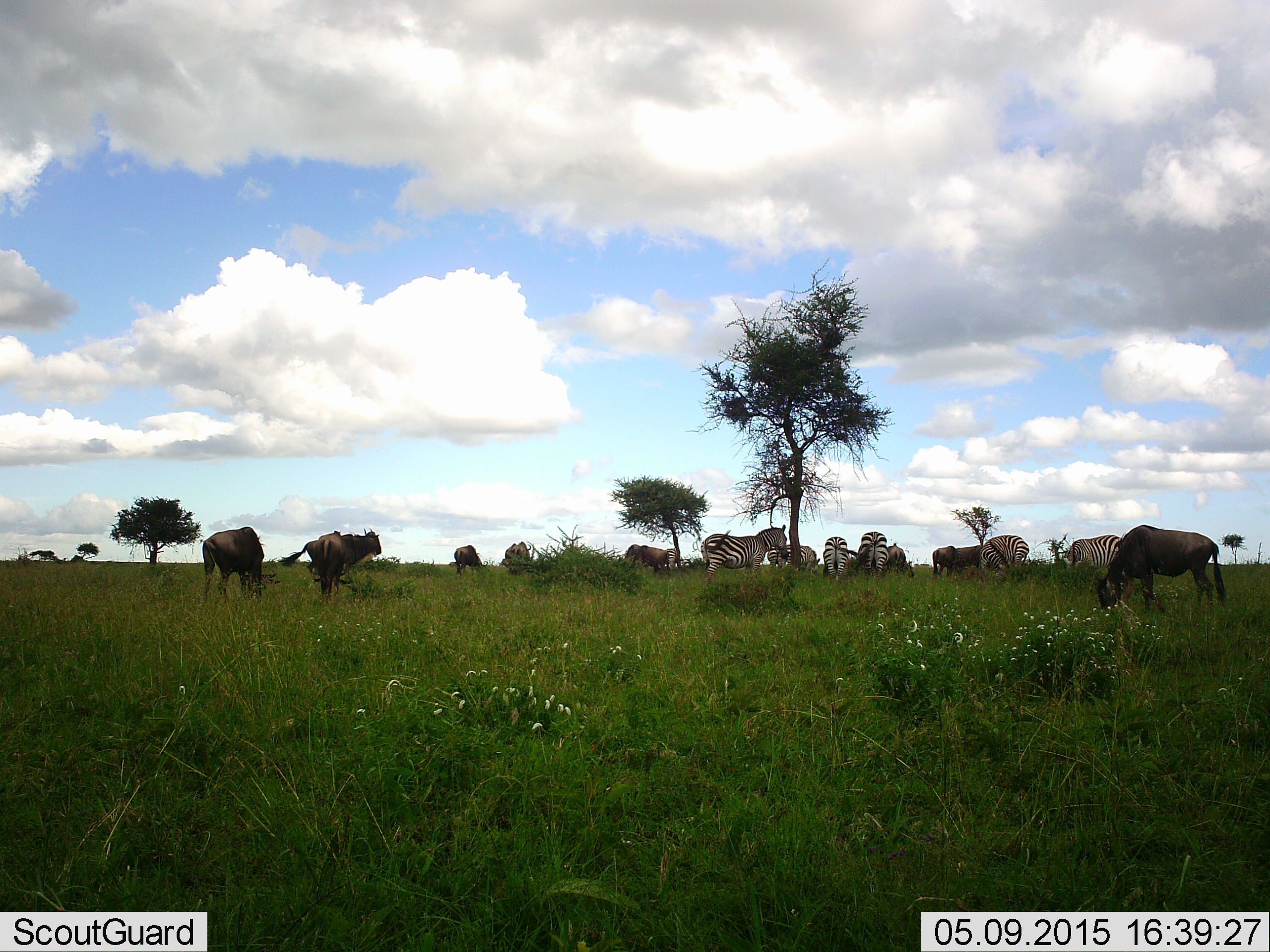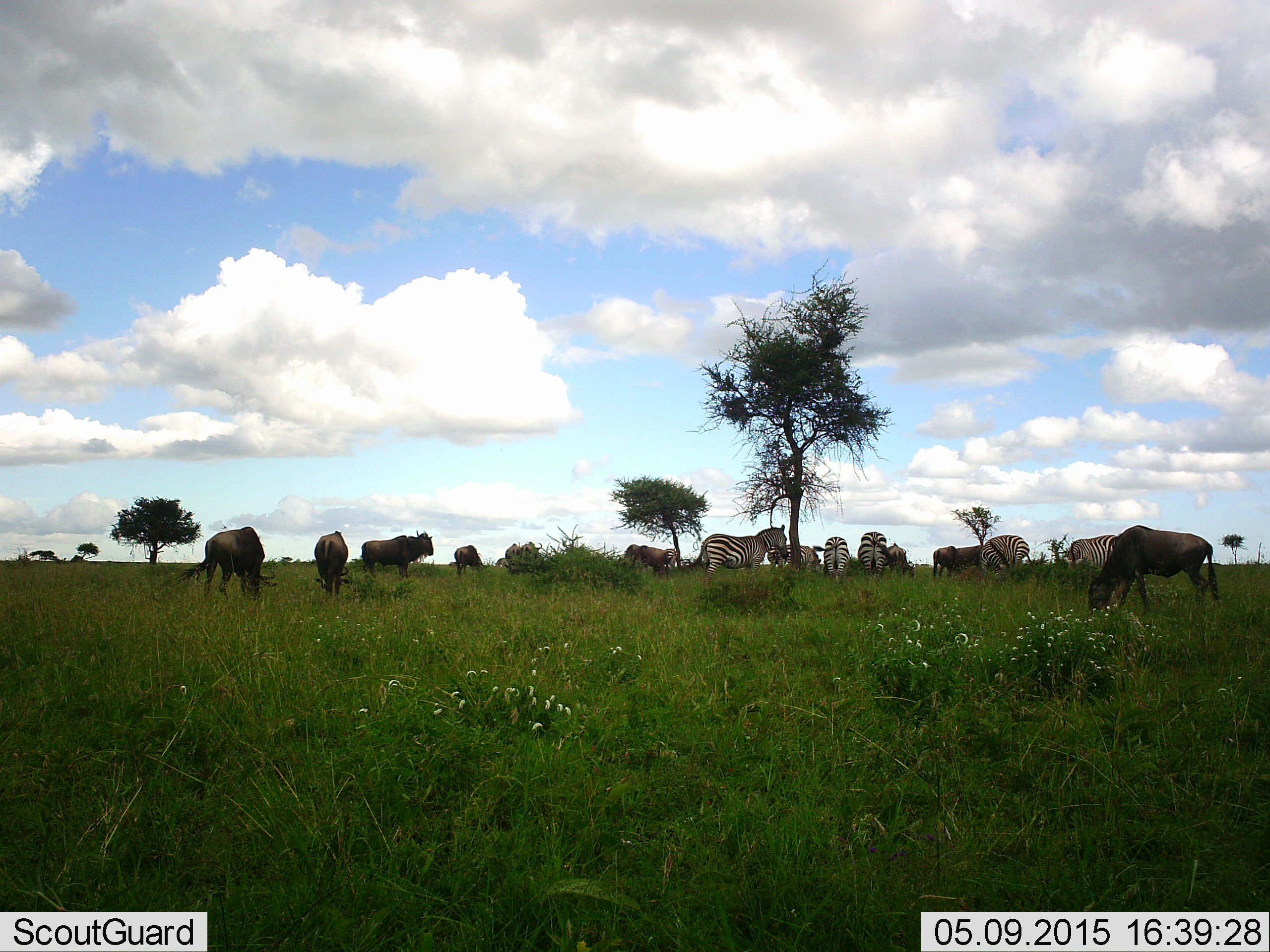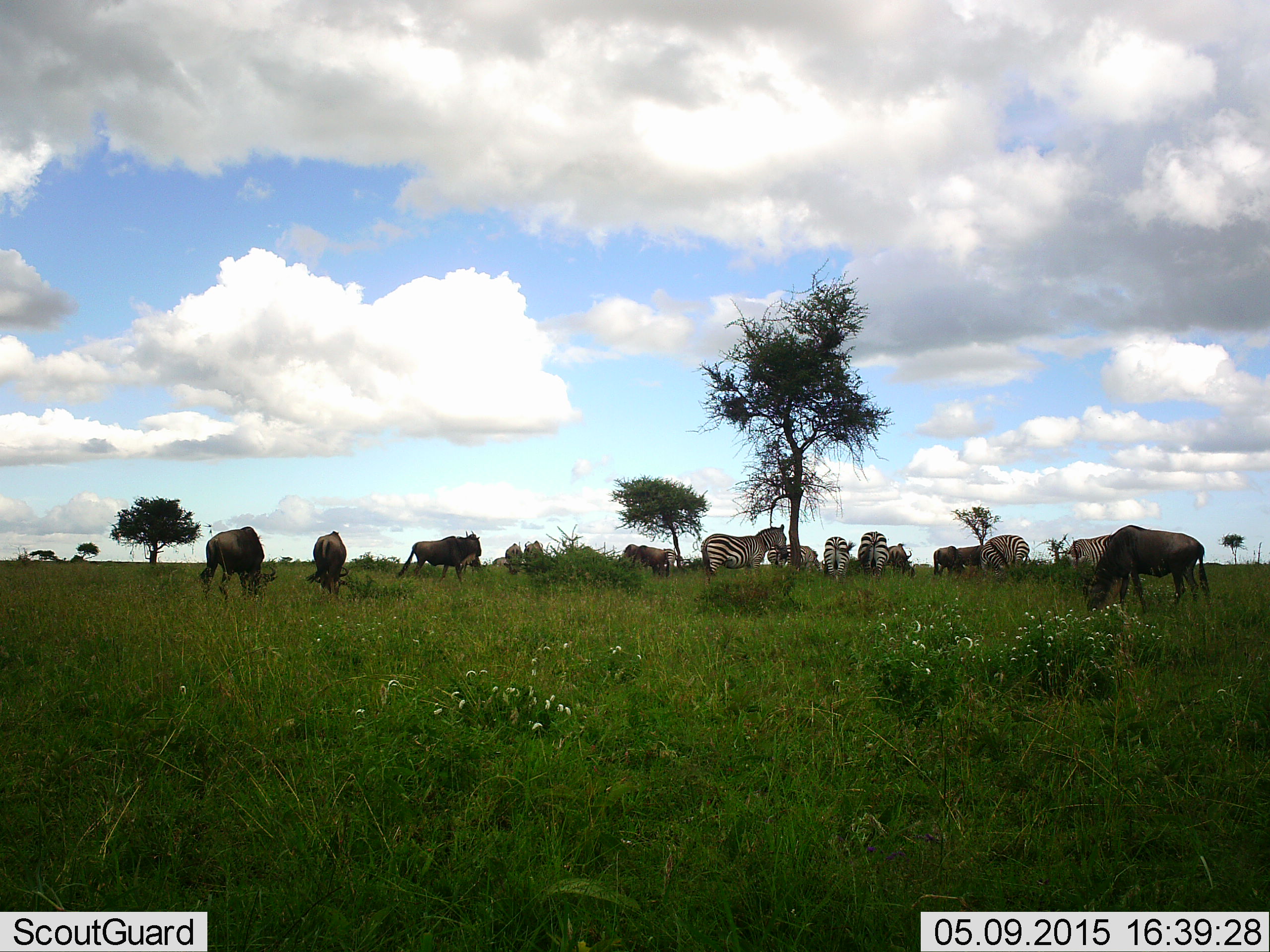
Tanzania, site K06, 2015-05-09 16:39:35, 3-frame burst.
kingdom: Animalia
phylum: Chordata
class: Mammalia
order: Artiodactyla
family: Bovidae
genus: Connochaetes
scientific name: Connochaetes taurinus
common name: blue wildebeest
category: wildebeest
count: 8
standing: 60%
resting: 0%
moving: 50%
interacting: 10%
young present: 0%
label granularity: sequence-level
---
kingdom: Animalia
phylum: Chordata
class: Mammalia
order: Perissodactyla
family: Equidae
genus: Equus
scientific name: Equus quagga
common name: plains zebra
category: zebra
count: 5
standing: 70%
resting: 10%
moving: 10%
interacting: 10%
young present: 0%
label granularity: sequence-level